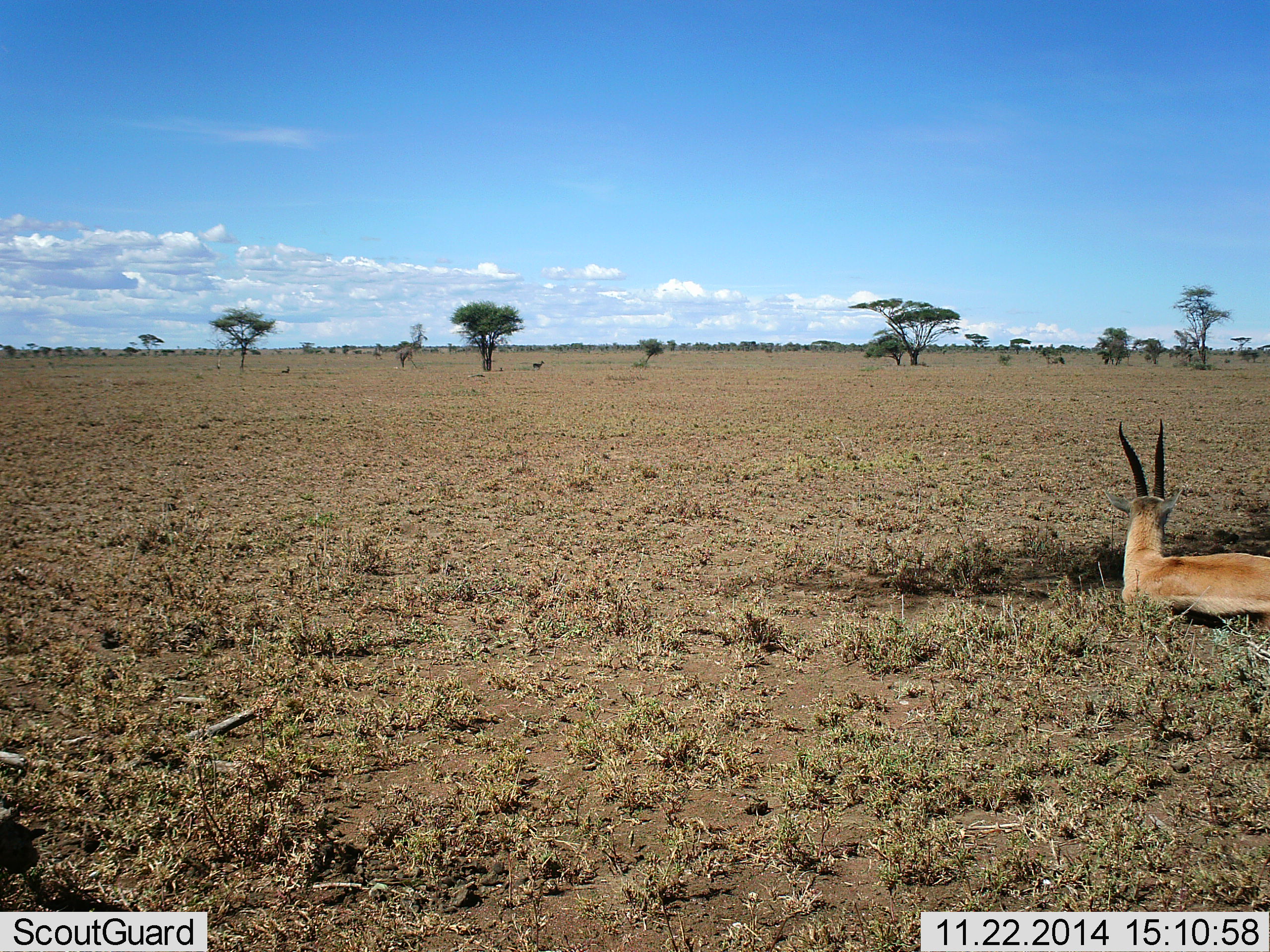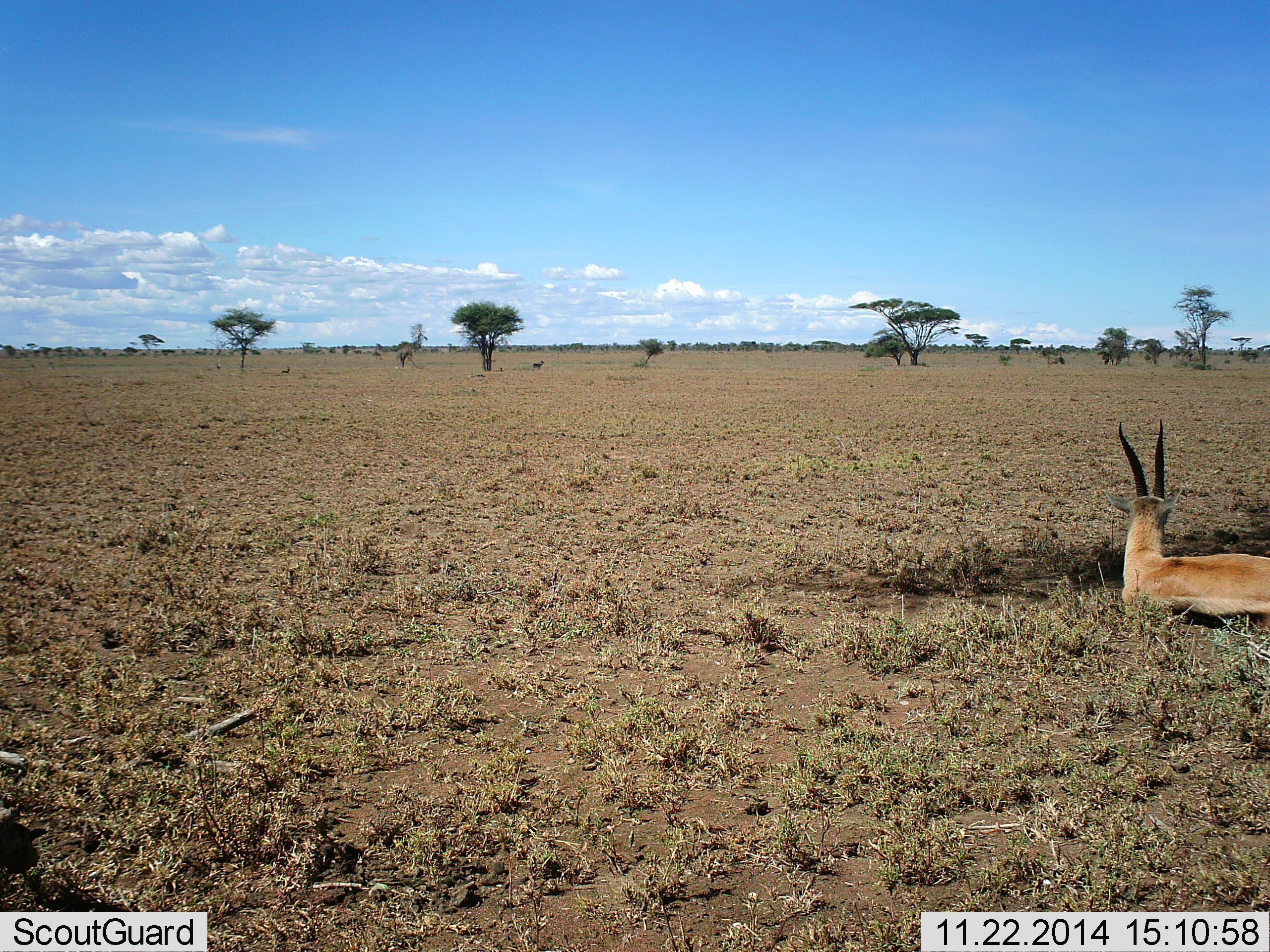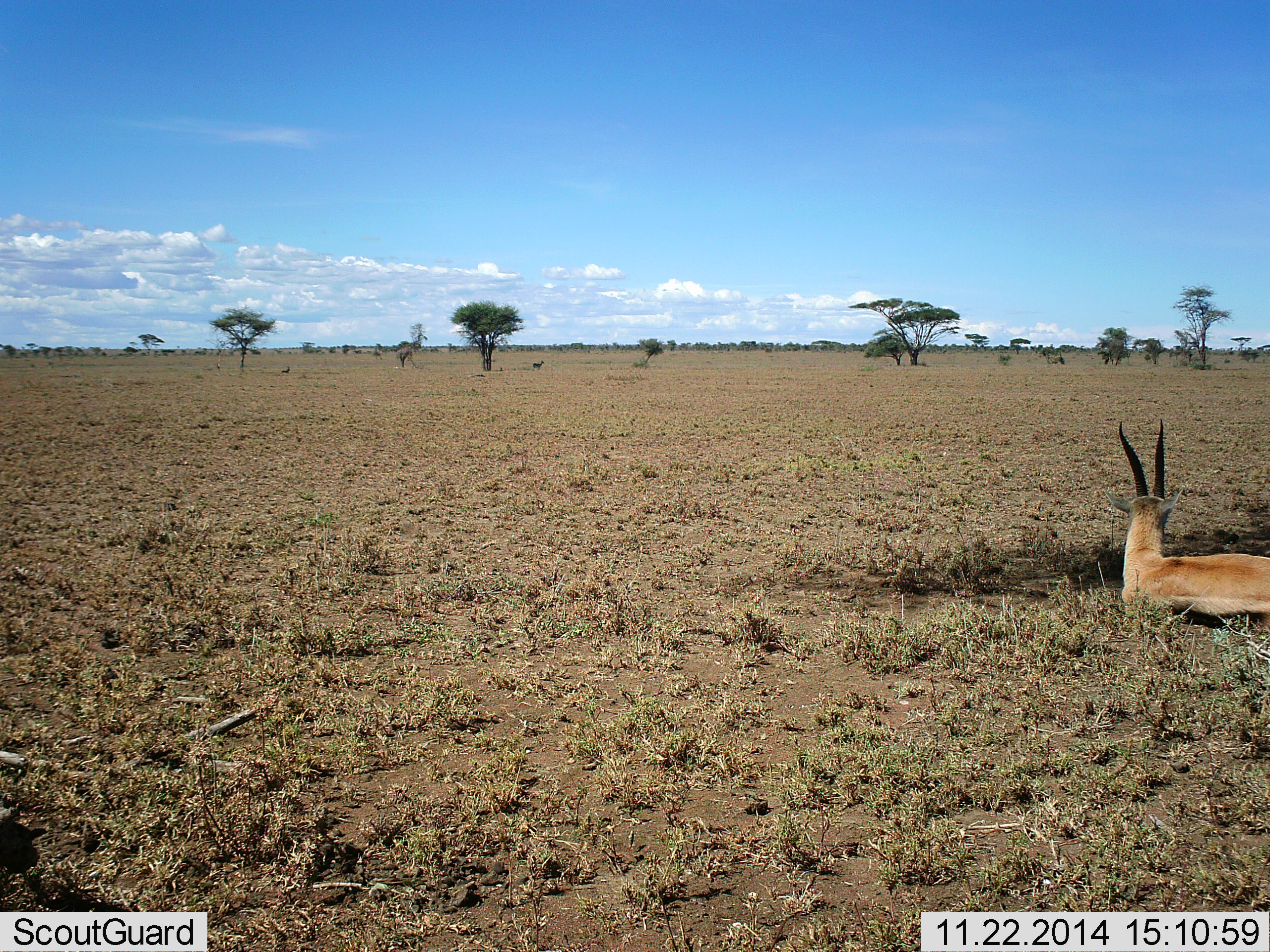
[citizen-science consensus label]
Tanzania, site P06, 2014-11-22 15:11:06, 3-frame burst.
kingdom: Animalia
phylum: Chordata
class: Mammalia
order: Artiodactyla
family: Bovidae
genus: Eudorcas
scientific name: Eudorcas thomsonii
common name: thomson's gazelle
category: gazellethomsons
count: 1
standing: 40%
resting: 90%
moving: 0%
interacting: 0%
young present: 0%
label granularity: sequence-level